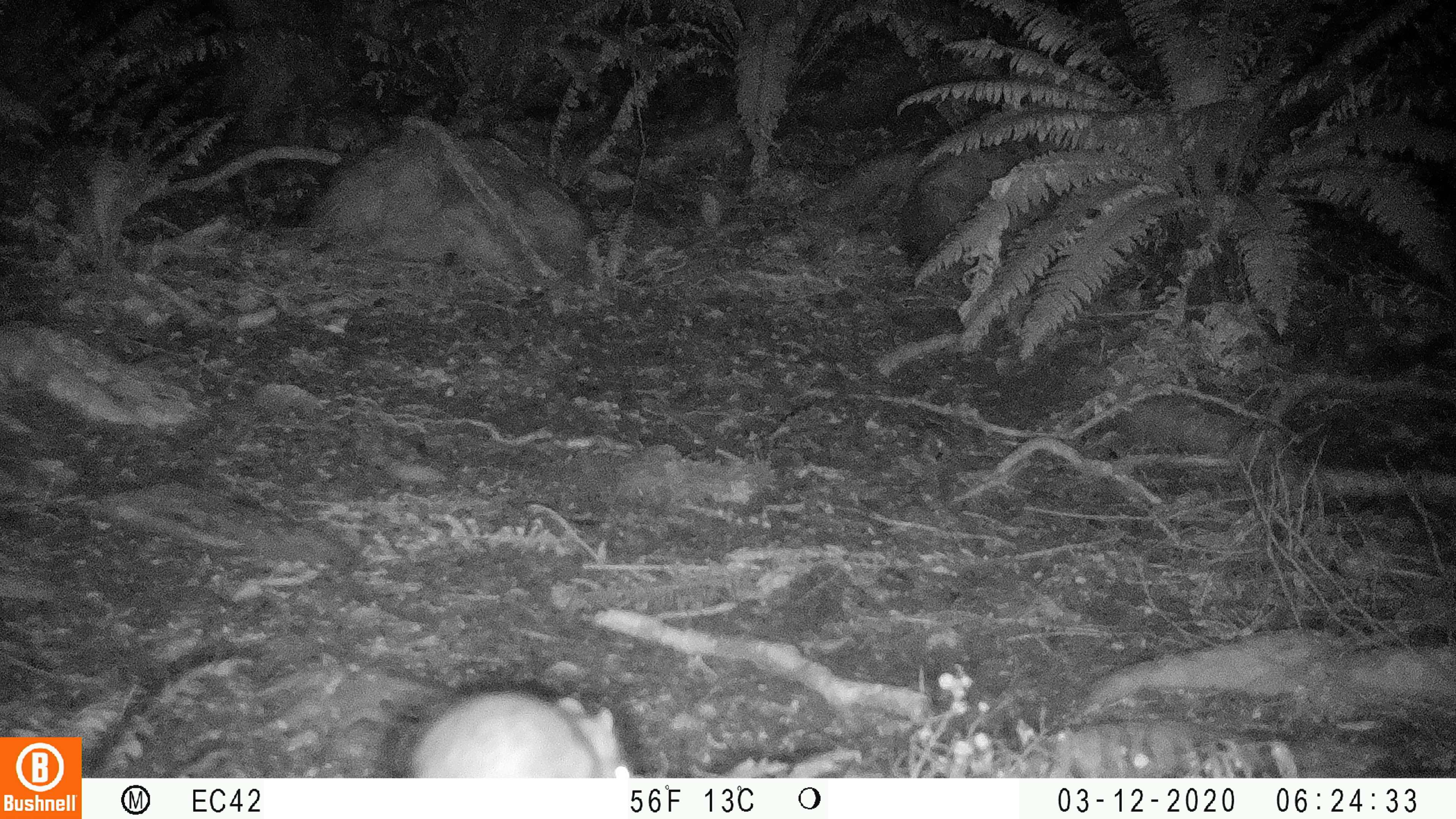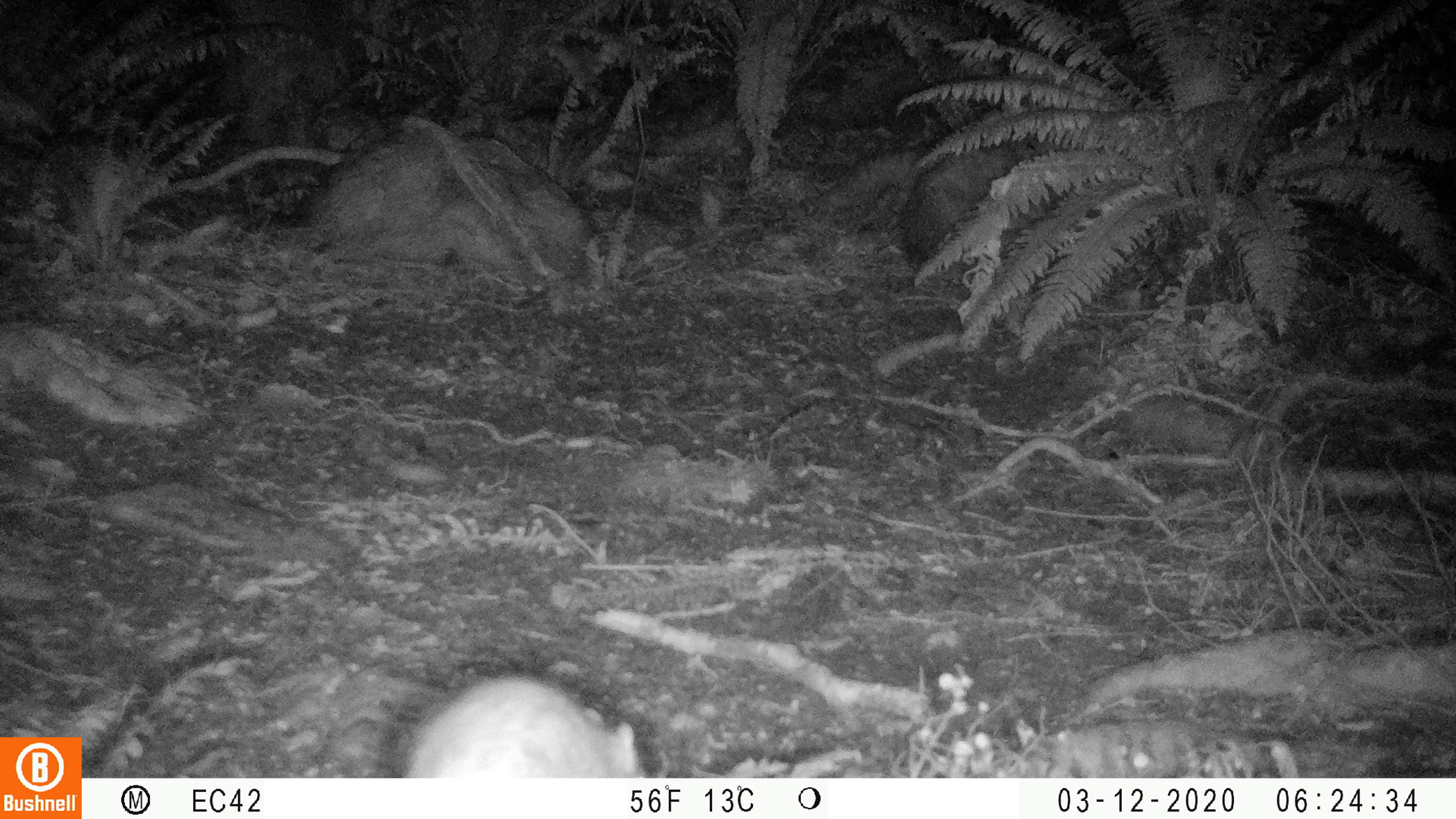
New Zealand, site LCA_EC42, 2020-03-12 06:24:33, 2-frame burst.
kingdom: Animalia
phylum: Chordata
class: Mammalia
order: Rodentia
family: Muridae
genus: Rattus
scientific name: Rattus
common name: rat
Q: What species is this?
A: Rat (Rattus).